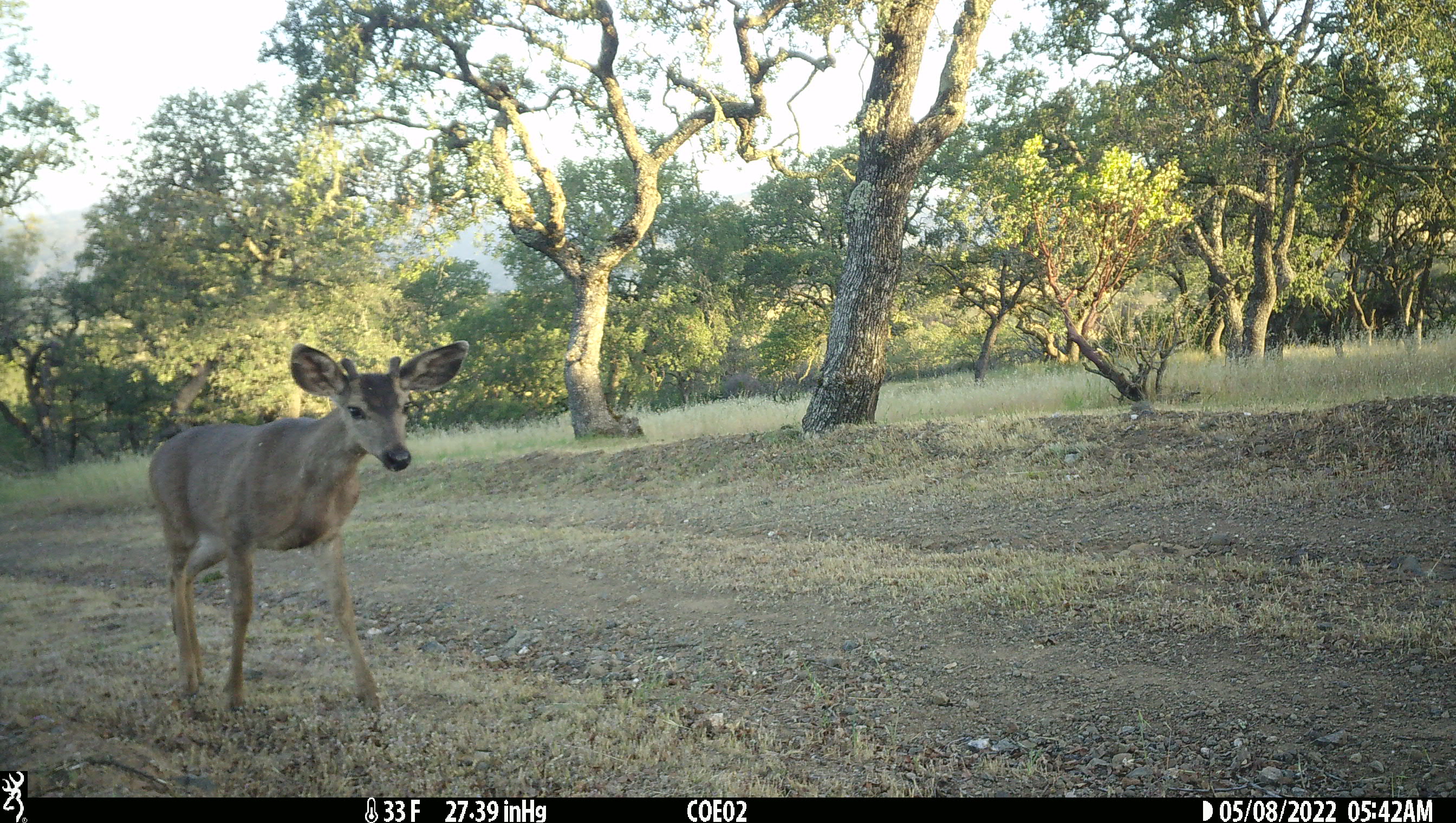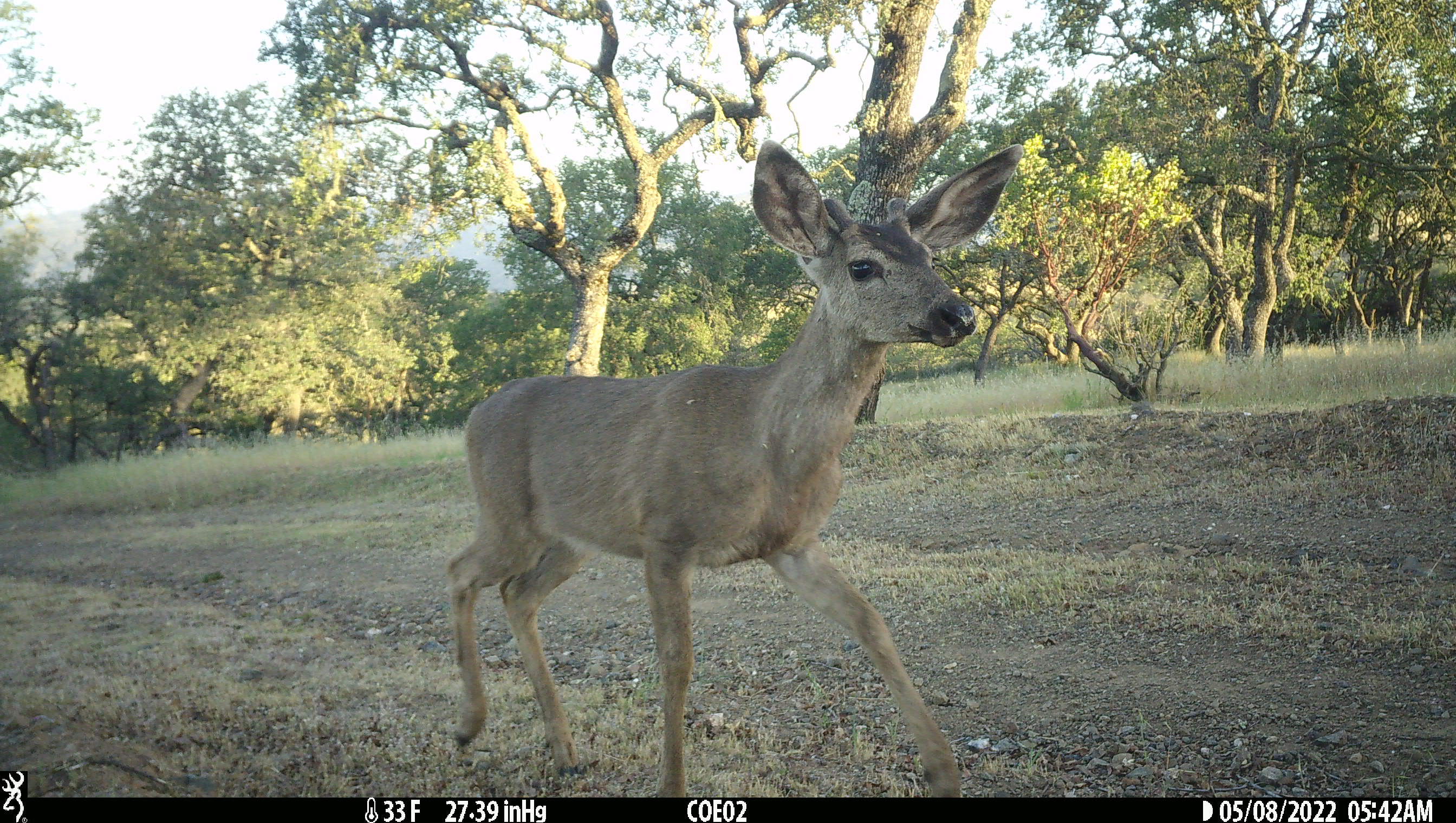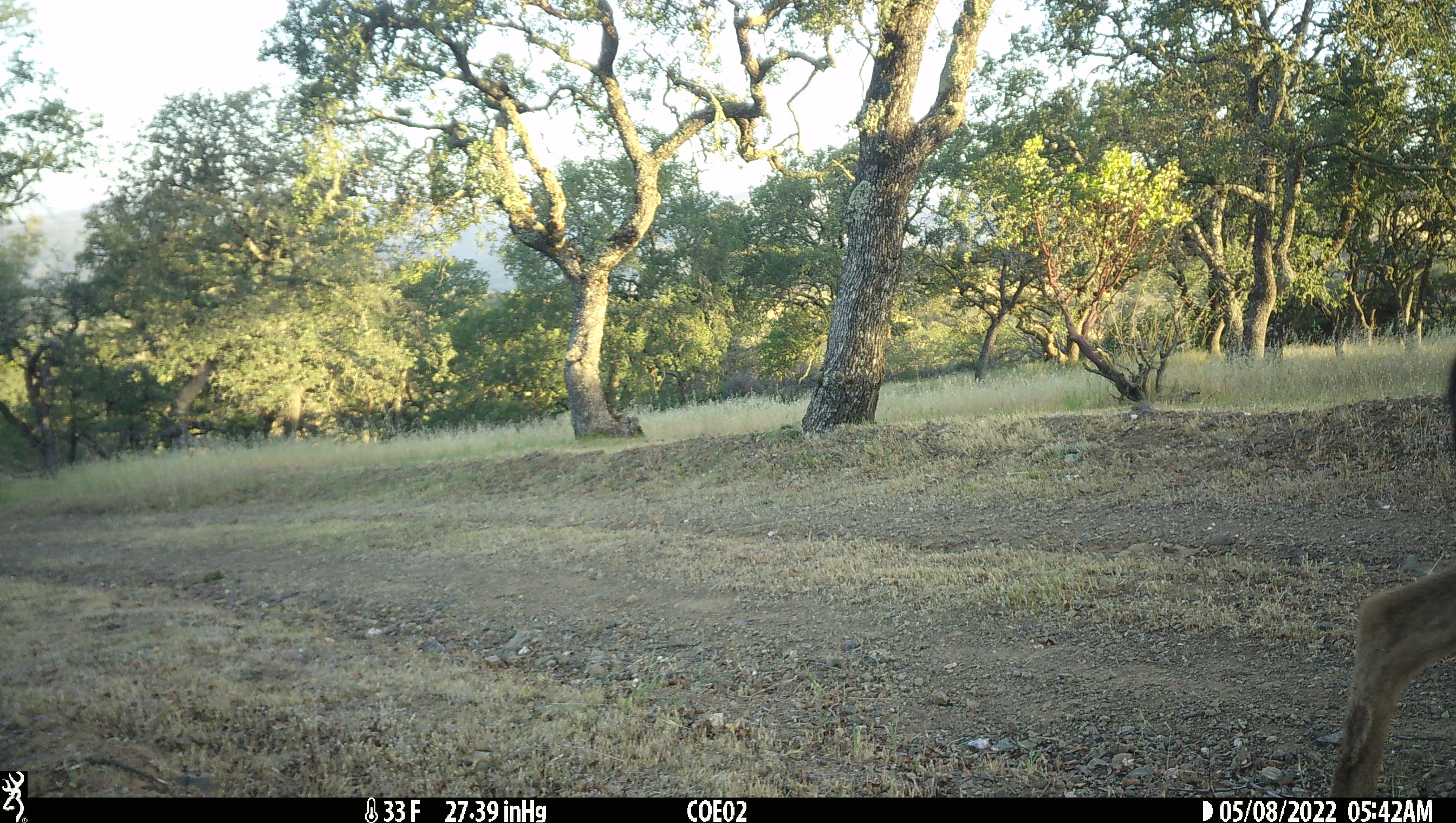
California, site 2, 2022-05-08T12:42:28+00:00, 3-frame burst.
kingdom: Animalia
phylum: Chordata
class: Mammalia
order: Artiodactyla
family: Cervidae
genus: Odocoileus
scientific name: Odocoileus hemionus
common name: mule deer